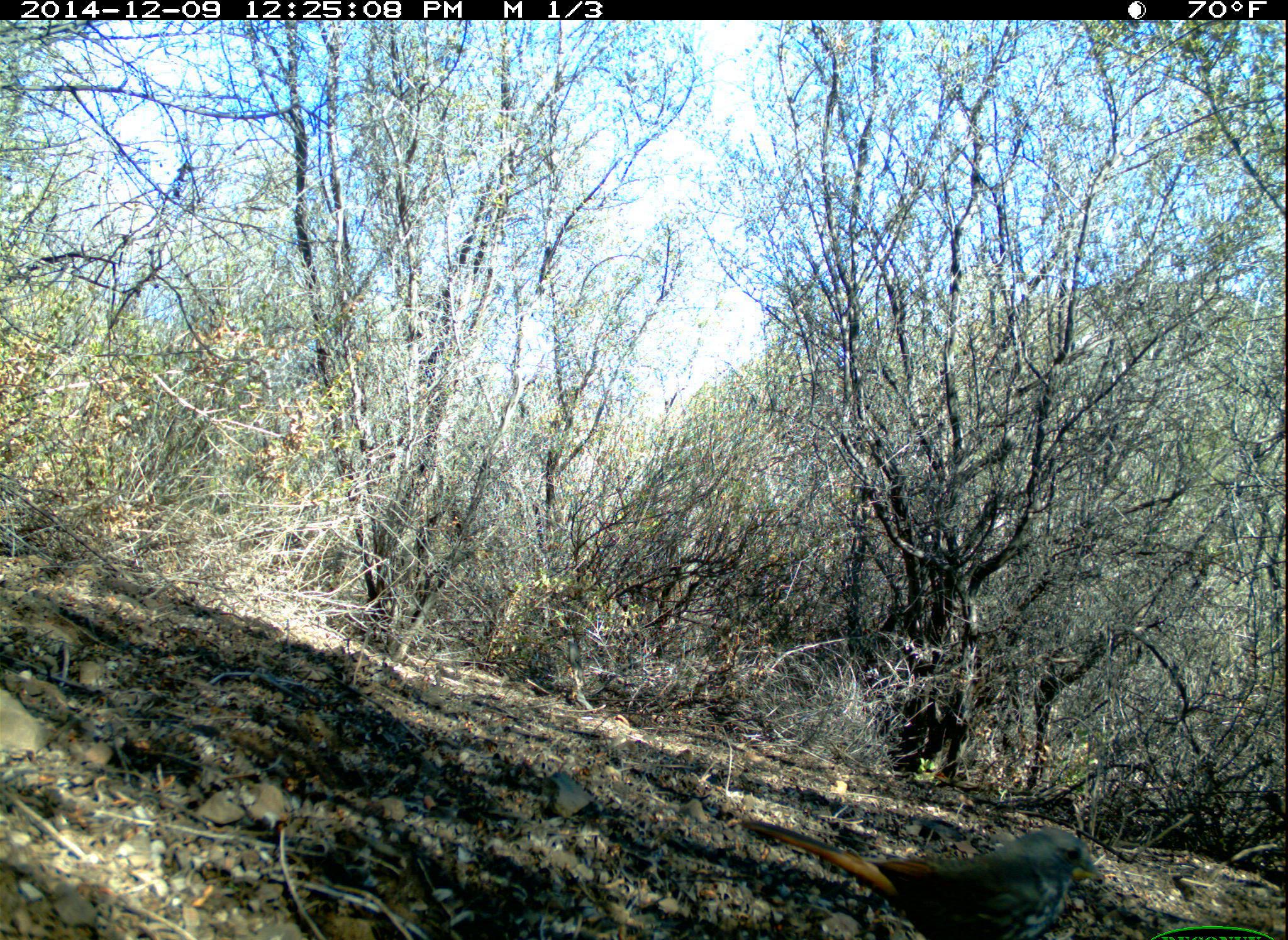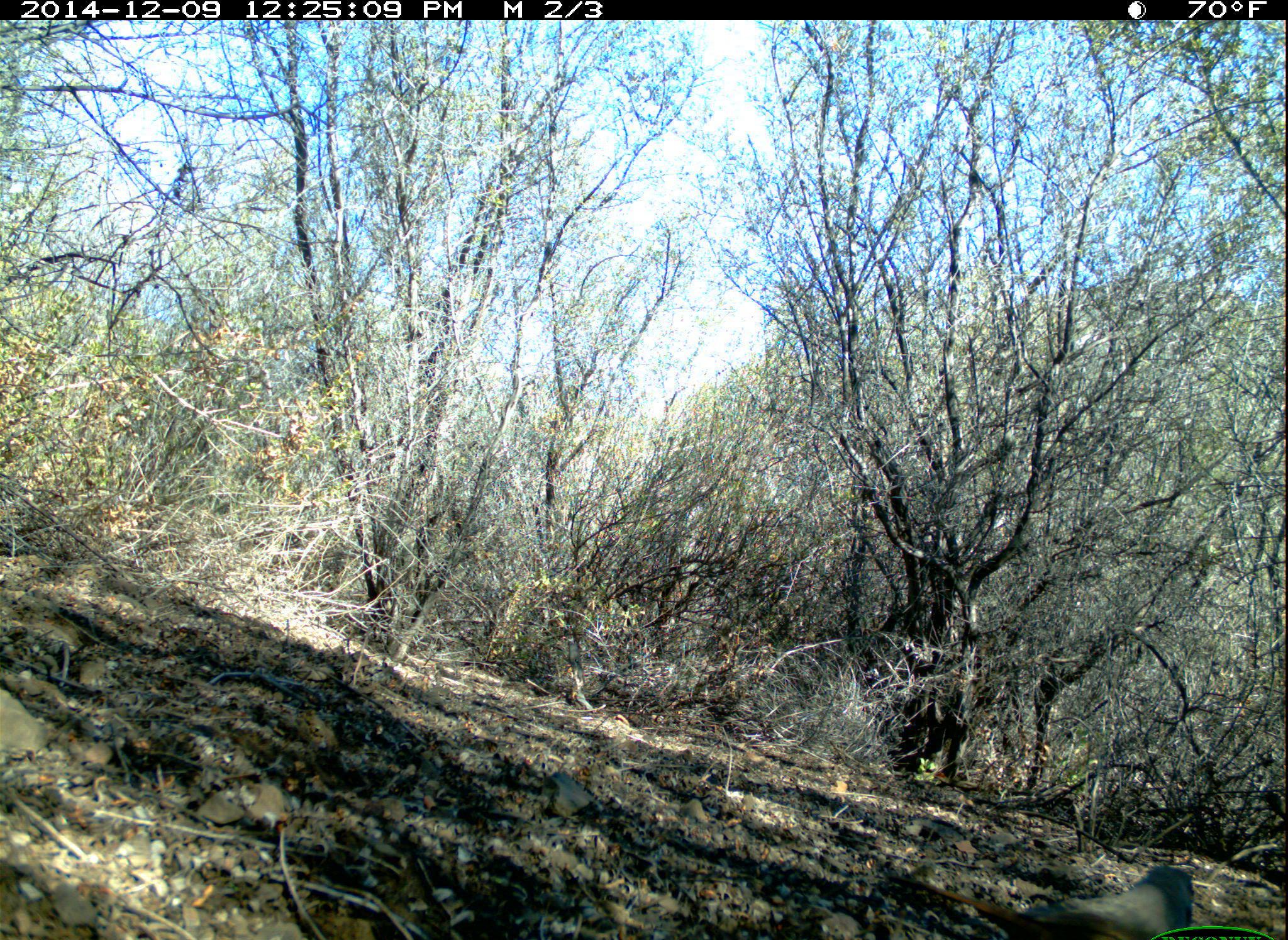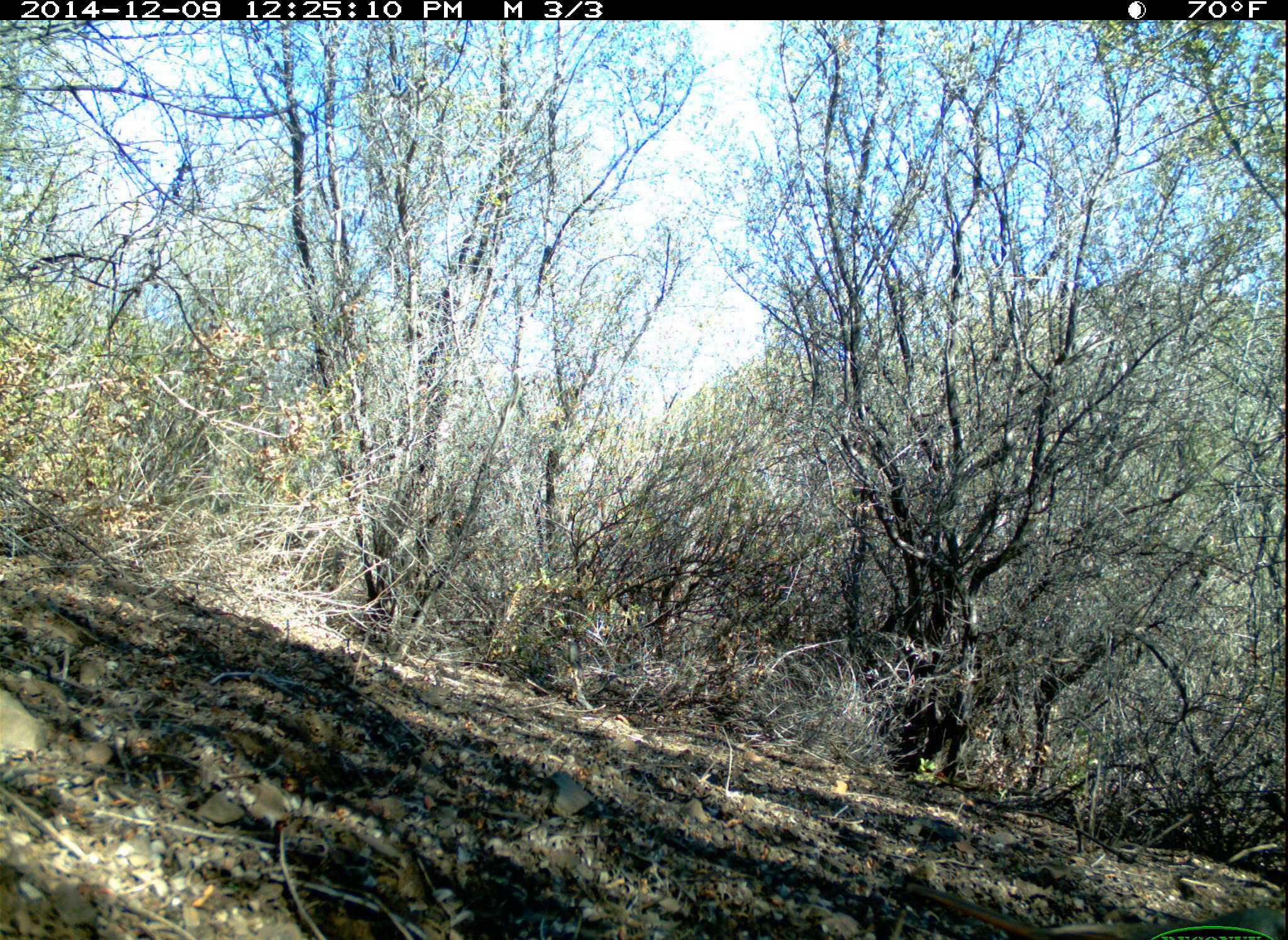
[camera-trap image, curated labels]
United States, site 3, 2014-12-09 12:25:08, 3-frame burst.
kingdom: Animalia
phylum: Chordata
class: Aves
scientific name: Aves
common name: bird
Bird (Aves).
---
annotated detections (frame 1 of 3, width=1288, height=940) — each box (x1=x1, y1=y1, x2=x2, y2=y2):
bird: (x1=740, y1=818, x2=1106, y2=940)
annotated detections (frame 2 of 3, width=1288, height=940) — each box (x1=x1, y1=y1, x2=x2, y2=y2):
bird: (x1=883, y1=861, x2=1194, y2=938)